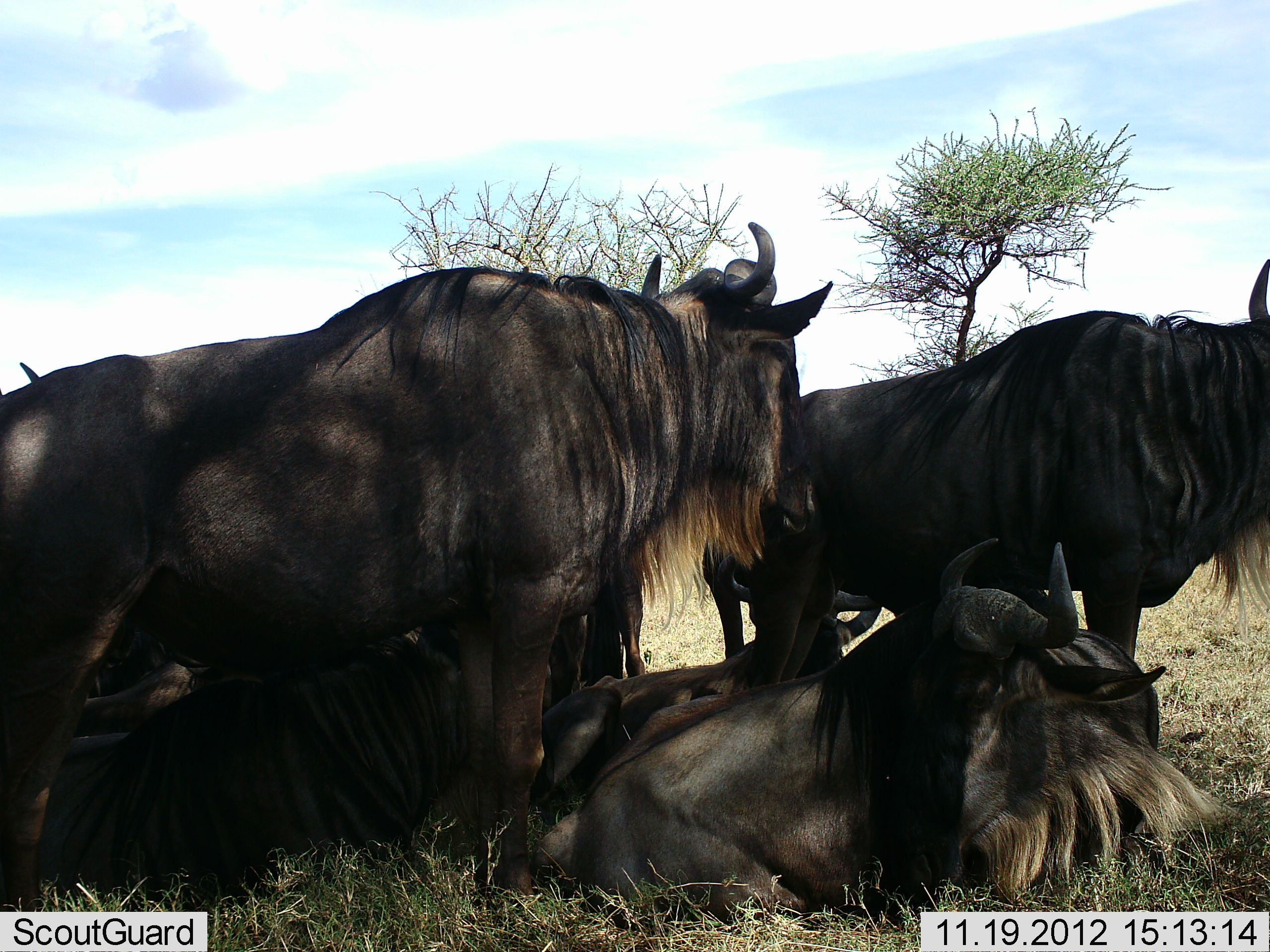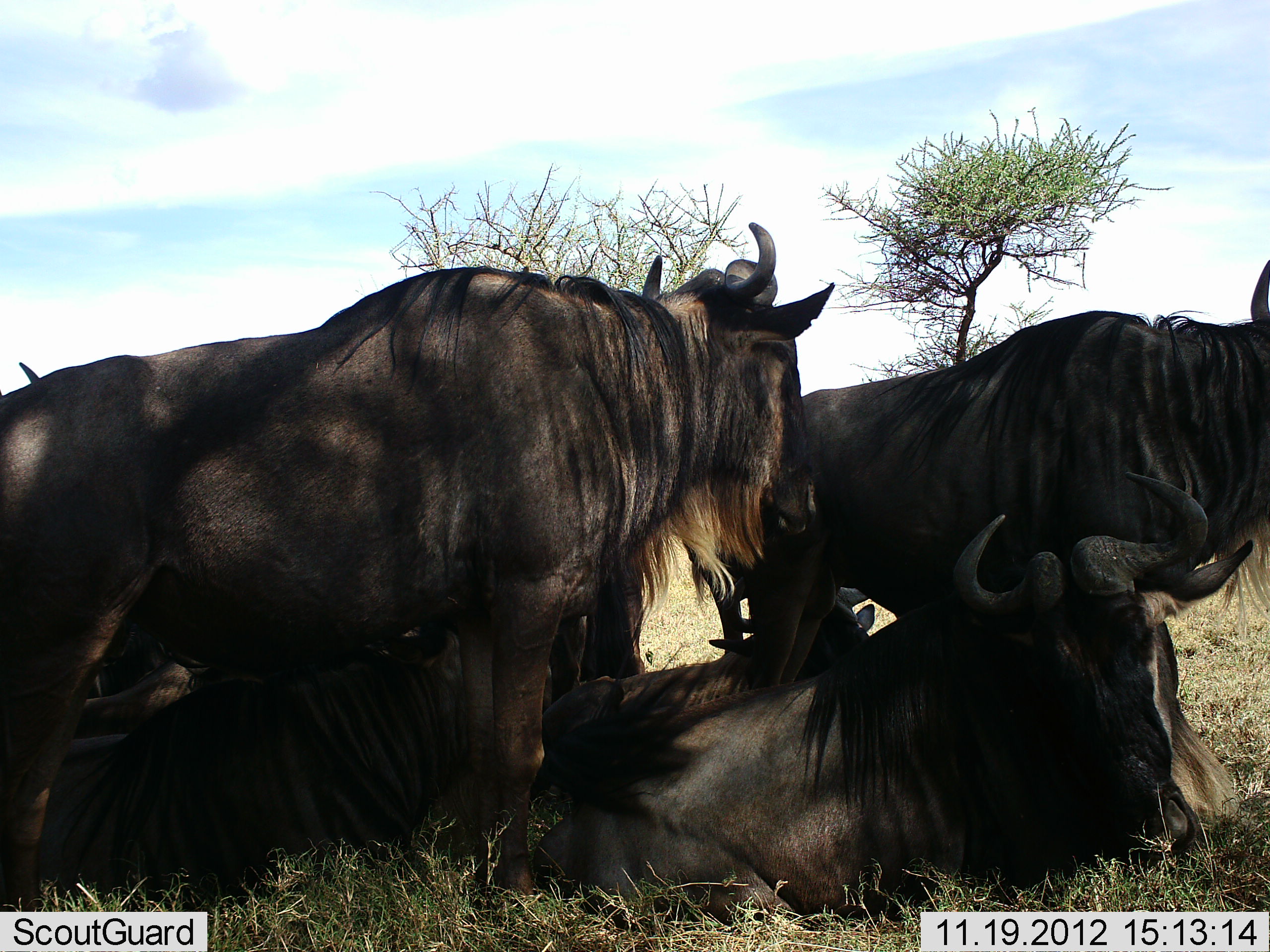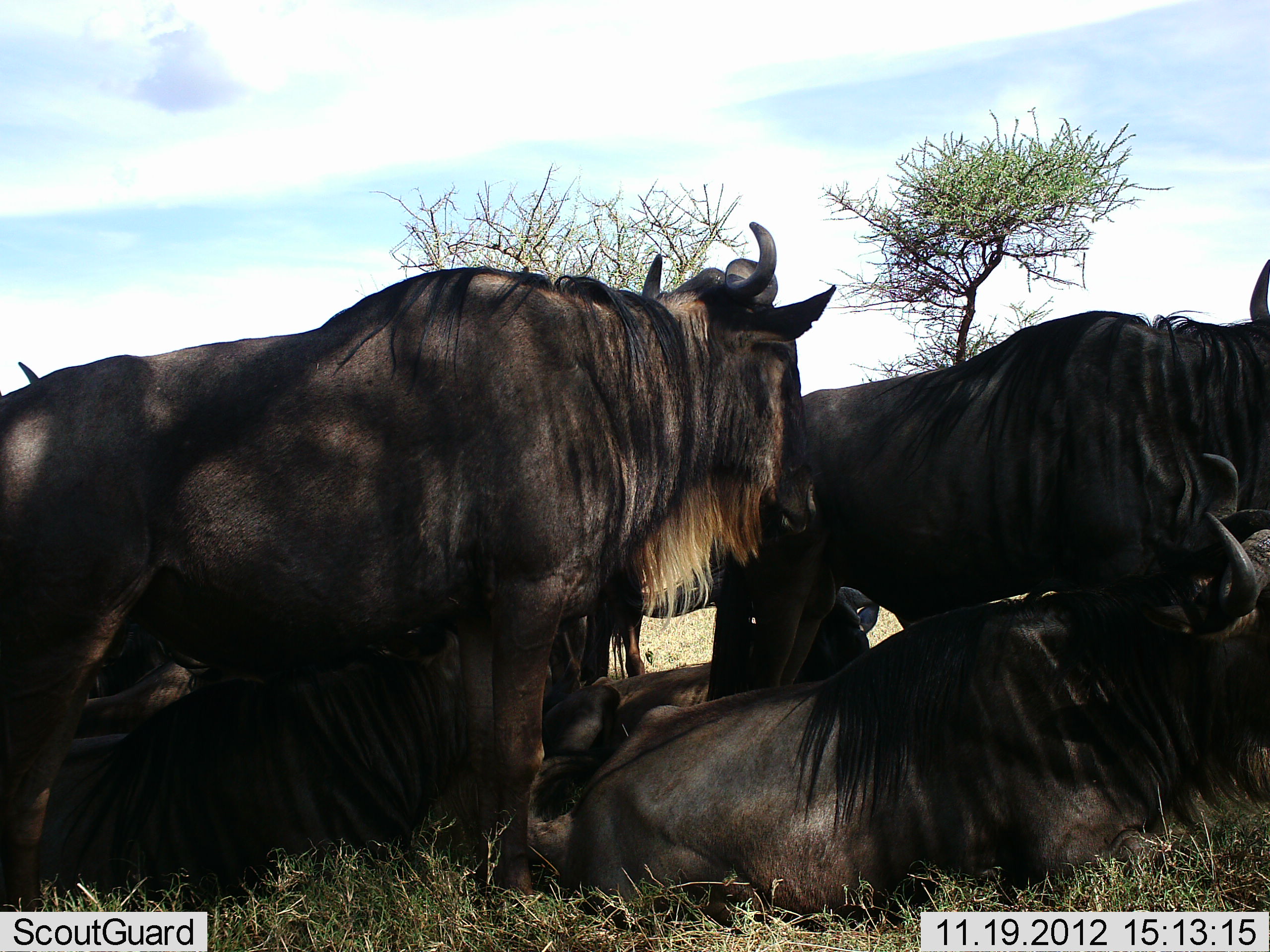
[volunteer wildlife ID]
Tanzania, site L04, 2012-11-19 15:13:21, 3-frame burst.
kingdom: Animalia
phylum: Chordata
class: Mammalia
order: Artiodactyla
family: Bovidae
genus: Connochaetes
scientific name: Connochaetes taurinus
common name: blue wildebeest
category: wildebeest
Wildebeest (blue wildebeest) (Connochaetes taurinus), count 4. Behavior (volunteer vote fractions): standing 70%, resting 100%, moving 10%, interacting 0%. Young present (vote fraction): 0%. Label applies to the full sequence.